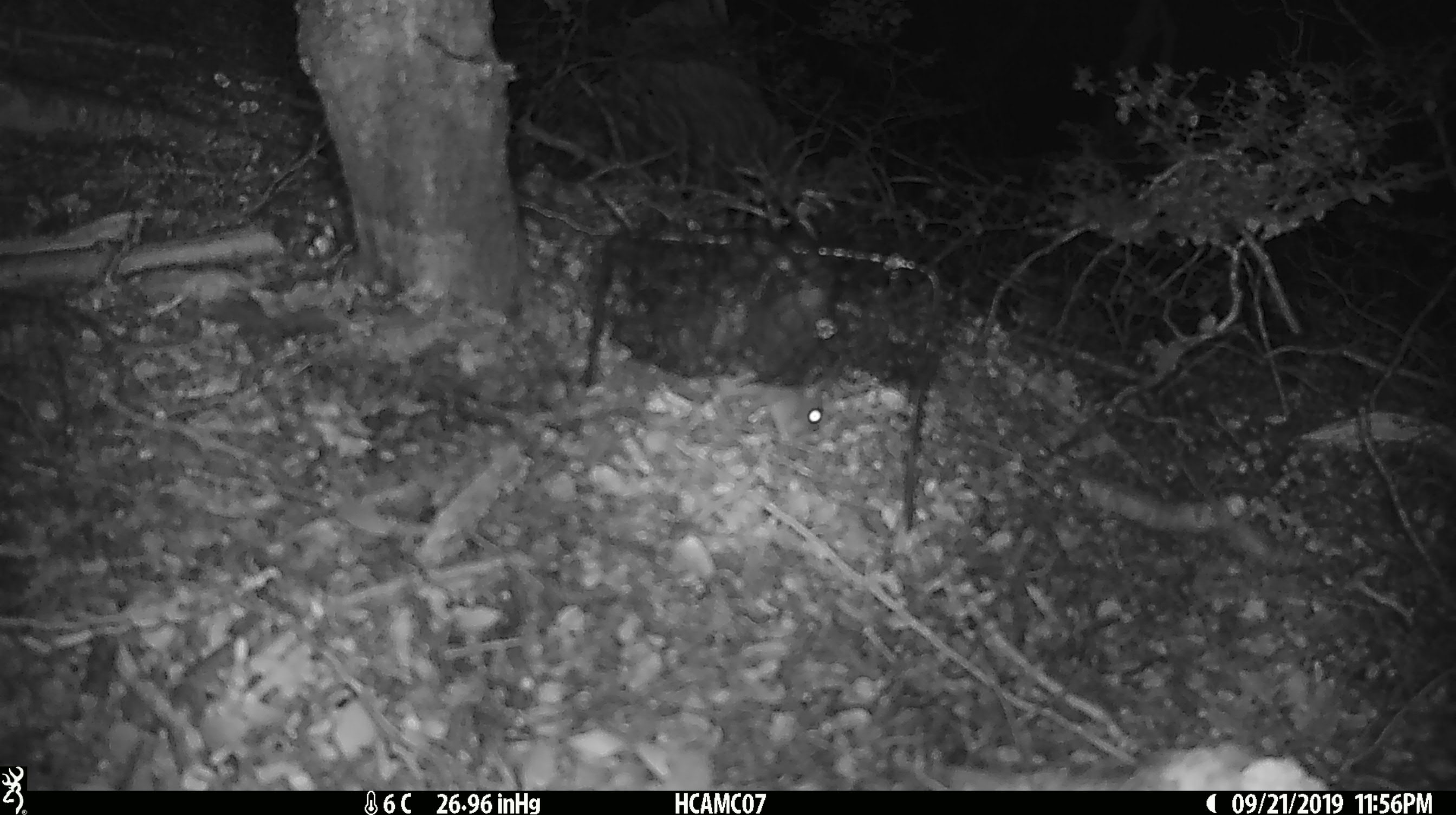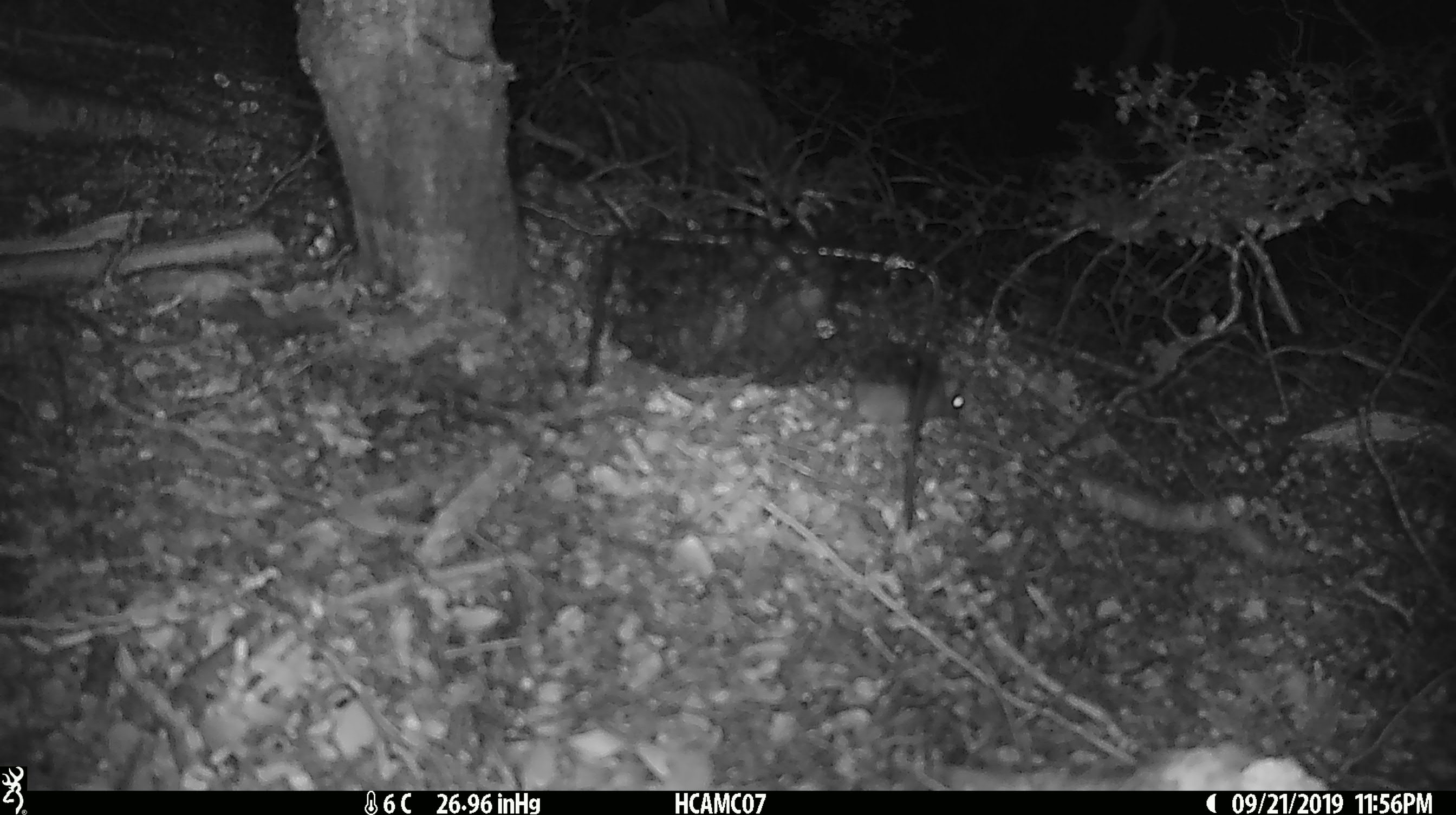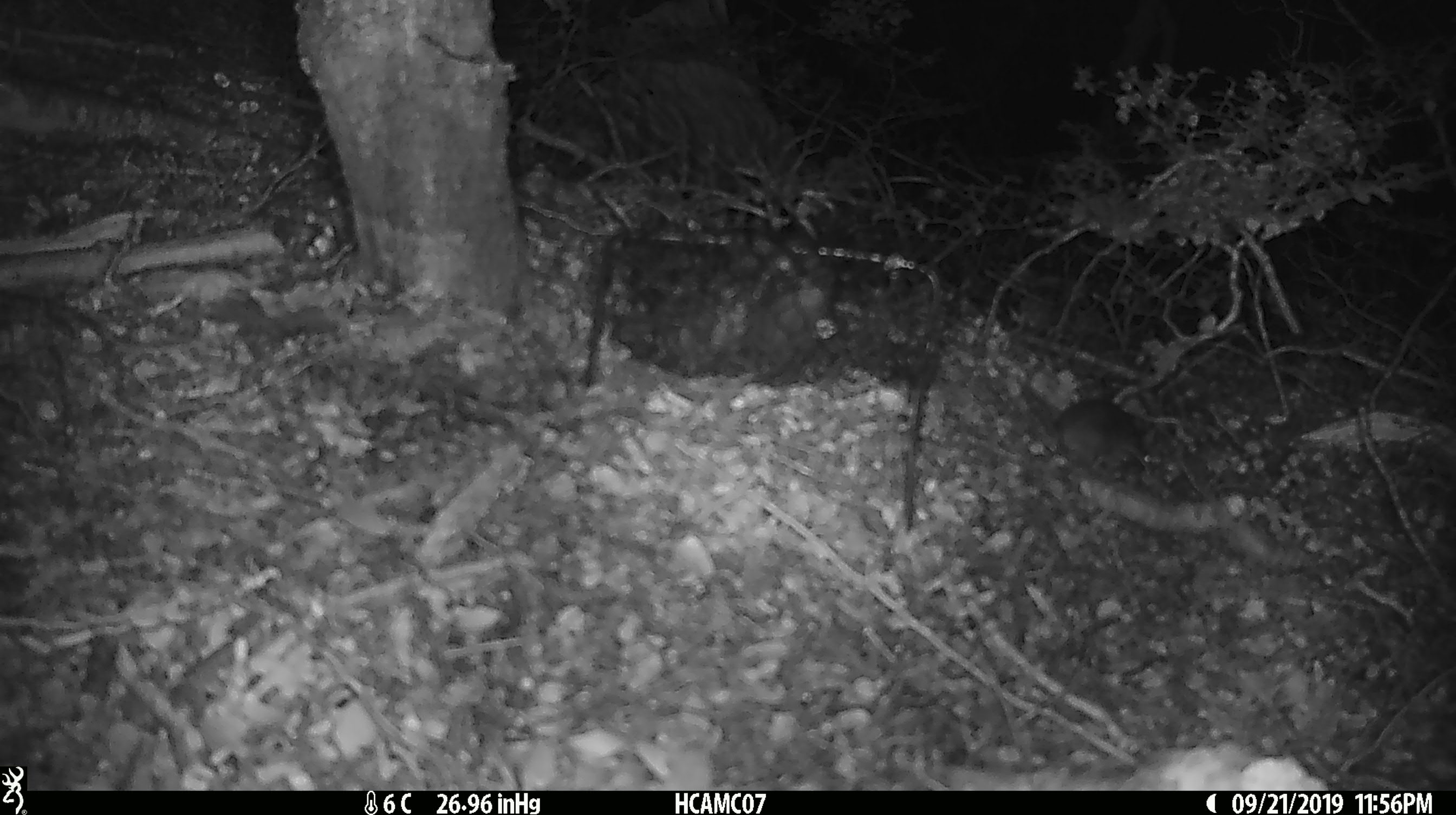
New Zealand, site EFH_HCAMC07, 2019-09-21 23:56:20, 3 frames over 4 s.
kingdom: Animalia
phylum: Chordata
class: Mammalia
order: Rodentia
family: Muridae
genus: Mus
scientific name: Mus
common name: mouse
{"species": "mouse (Mus)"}